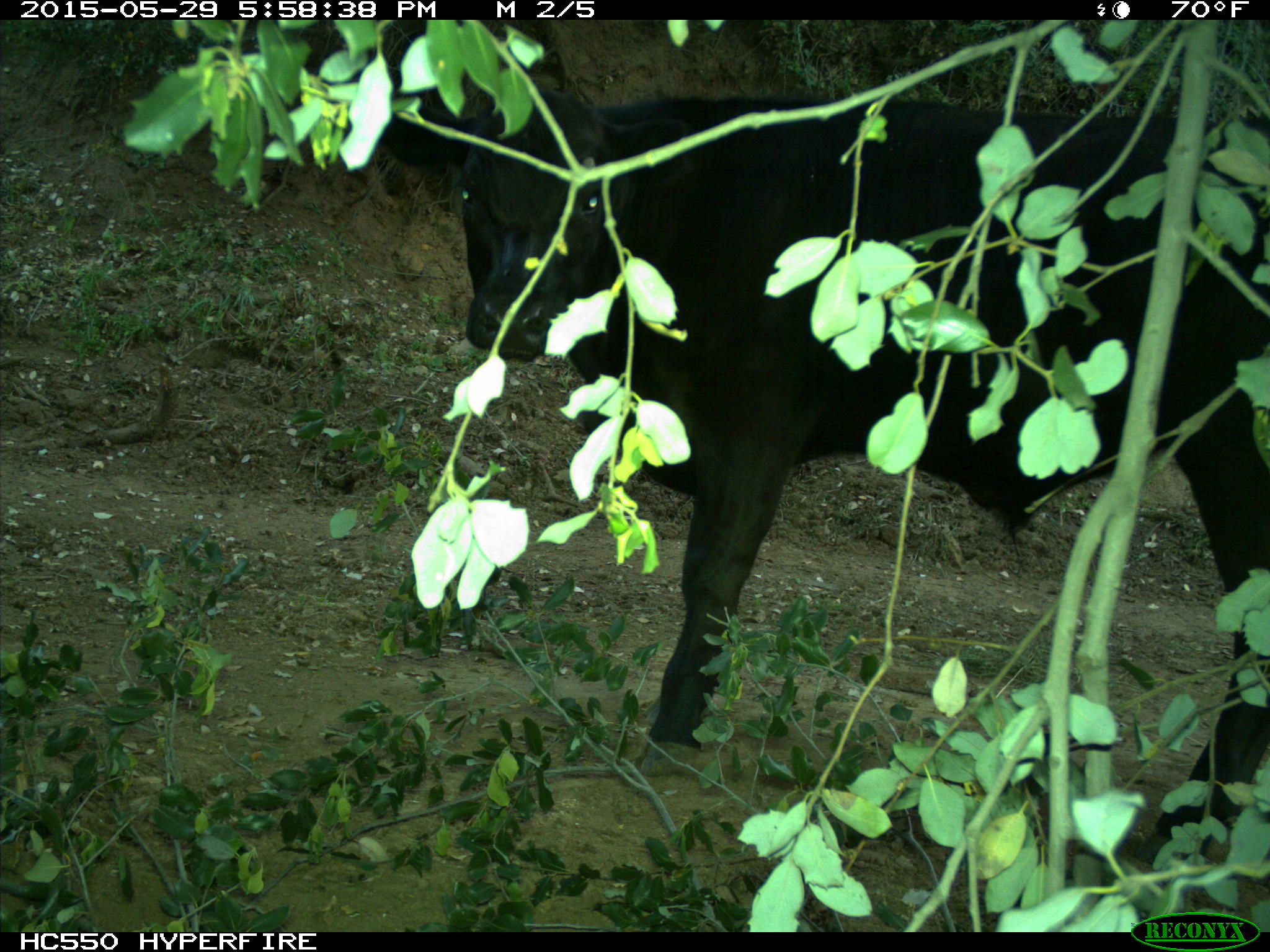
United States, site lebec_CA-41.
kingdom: Animalia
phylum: Chordata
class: Mammalia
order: Artiodactyla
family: Bovidae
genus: Bos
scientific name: Bos taurus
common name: domestic cow